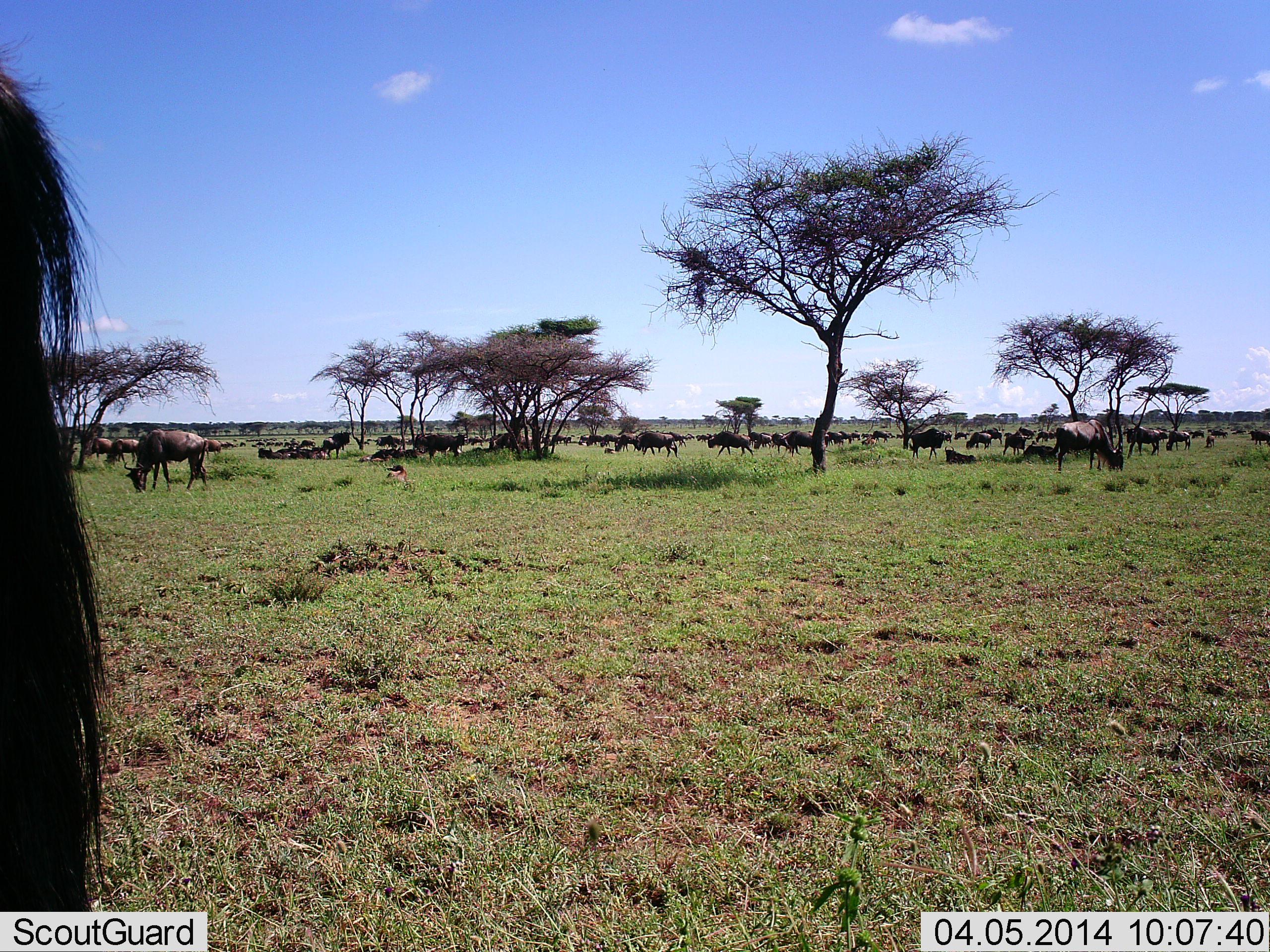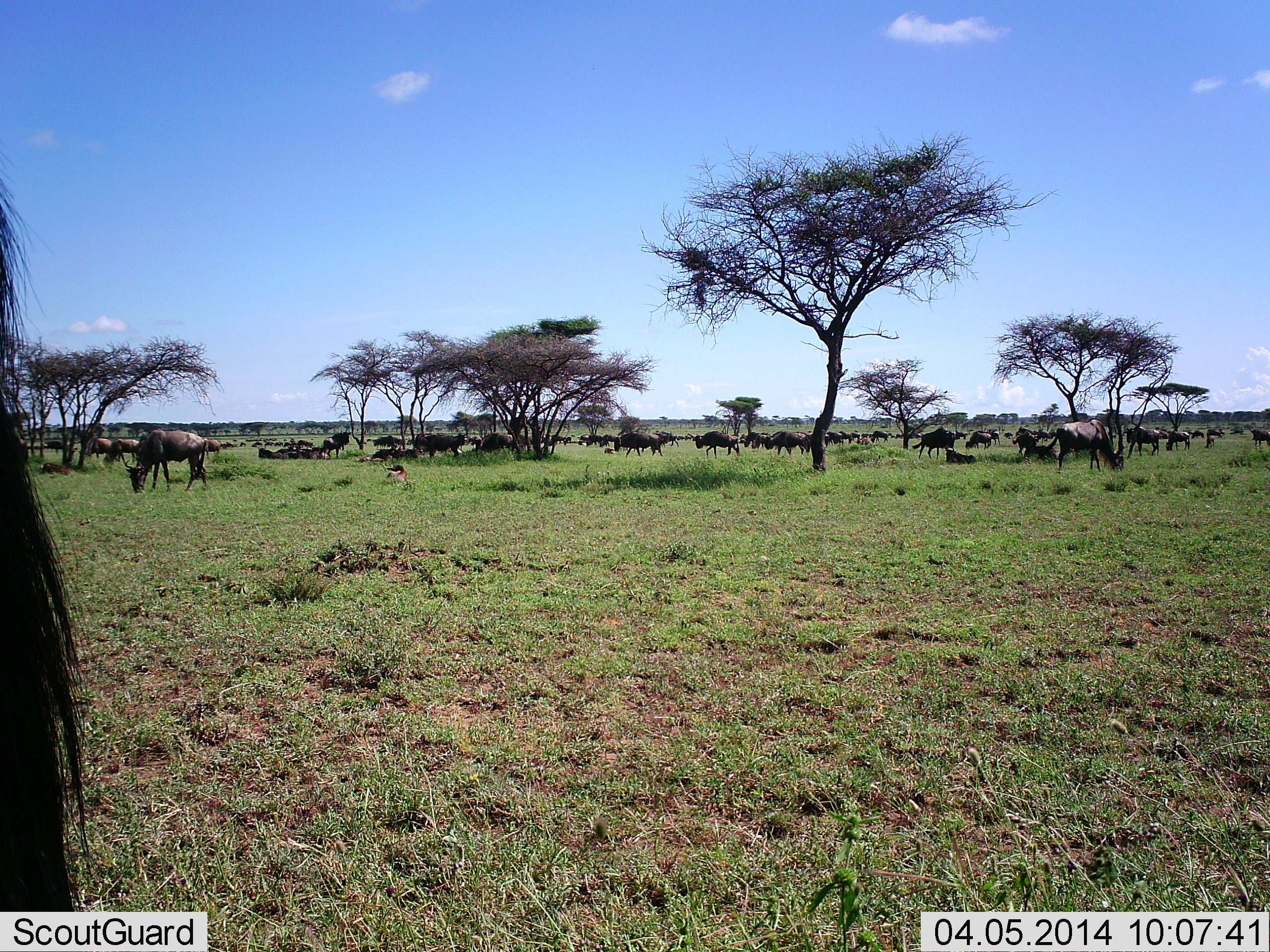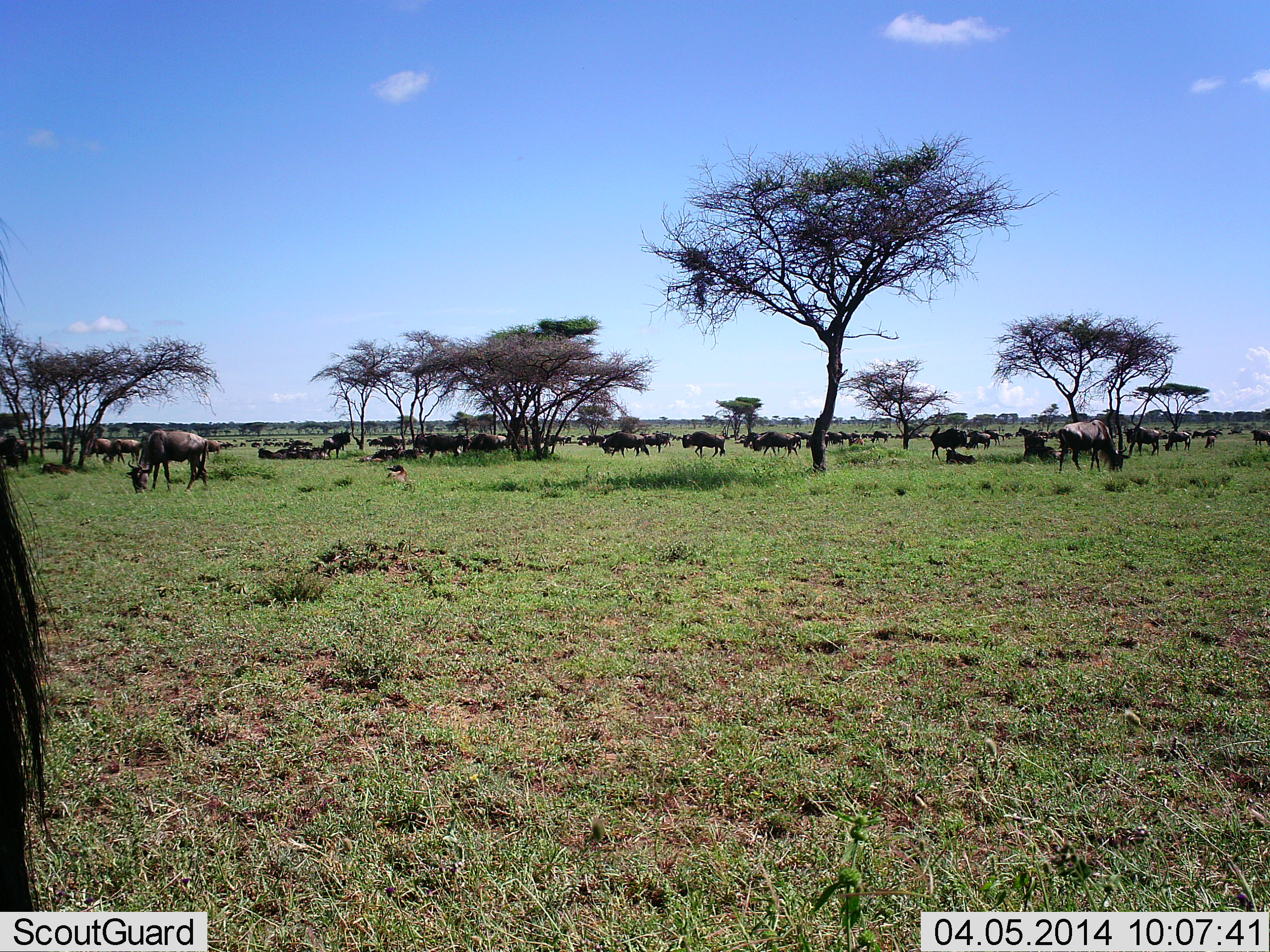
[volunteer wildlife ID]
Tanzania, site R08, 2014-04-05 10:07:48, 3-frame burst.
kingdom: Animalia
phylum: Chordata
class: Mammalia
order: Artiodactyla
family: Bovidae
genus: Connochaetes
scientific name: Connochaetes taurinus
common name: blue wildebeest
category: wildebeest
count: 51+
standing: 41%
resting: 24%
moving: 67%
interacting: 7%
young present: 4%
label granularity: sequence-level